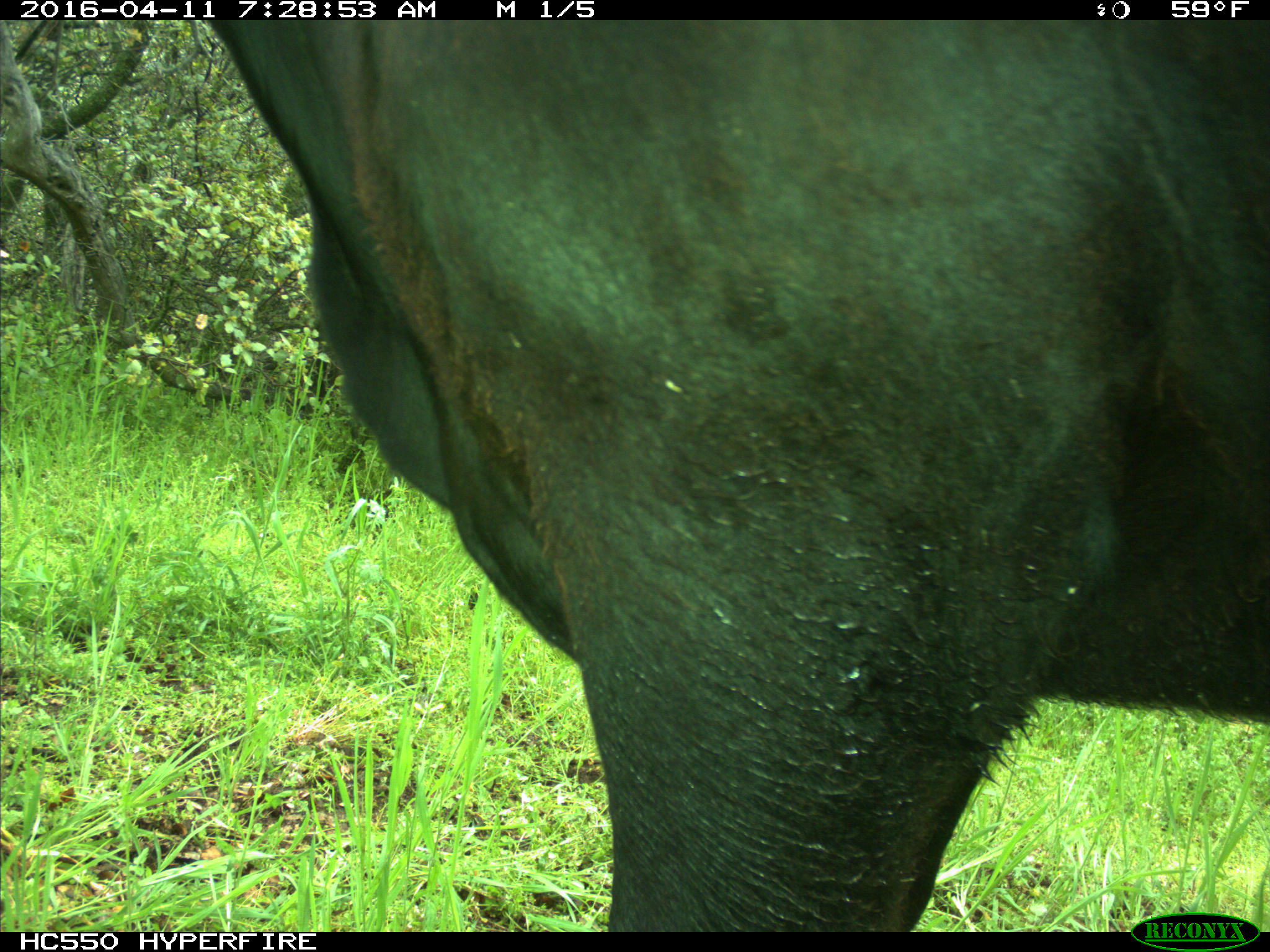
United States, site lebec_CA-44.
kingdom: Animalia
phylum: Chordata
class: Mammalia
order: Artiodactyla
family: Bovidae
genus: Bos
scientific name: Bos taurus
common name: domestic cow